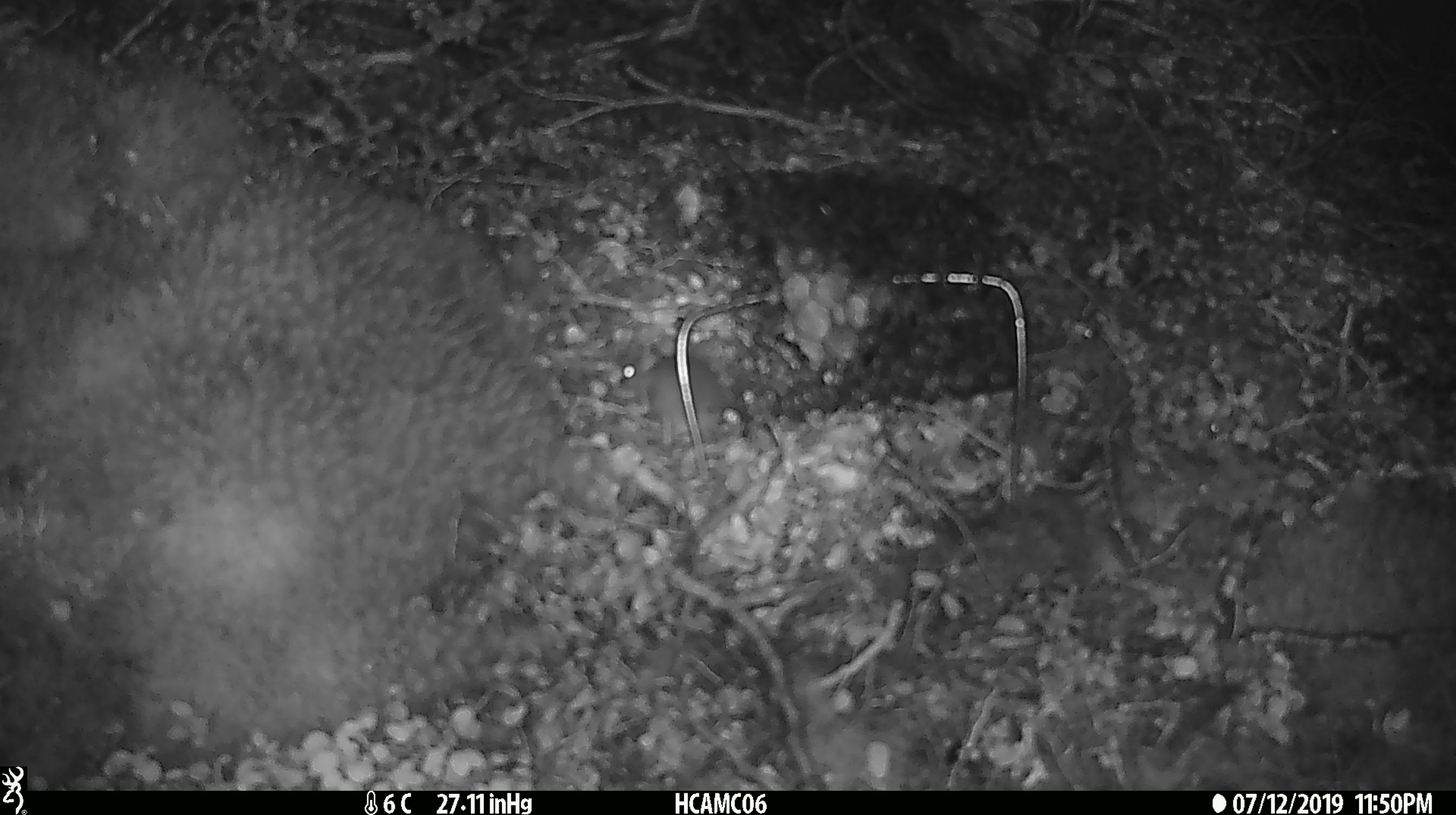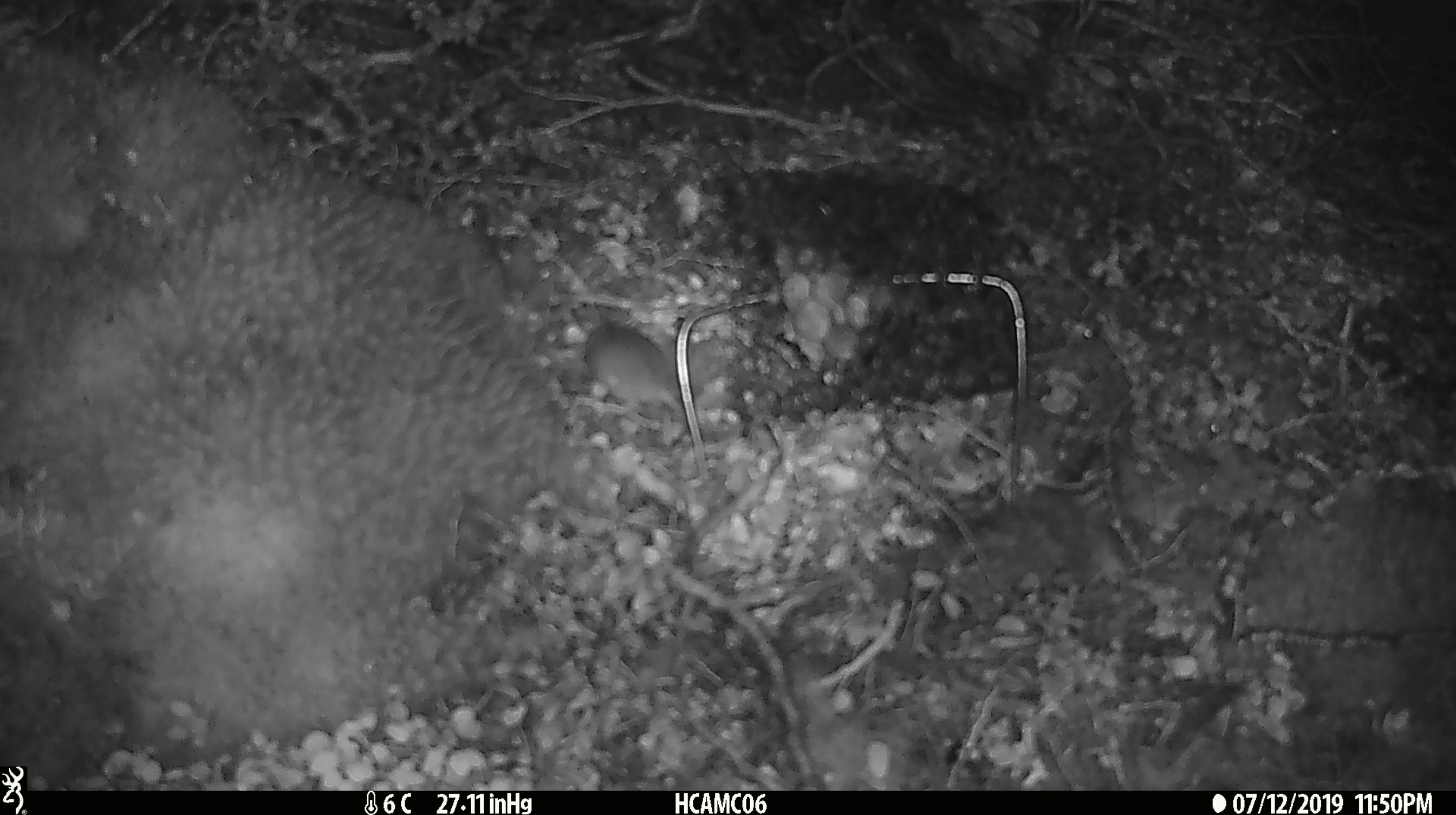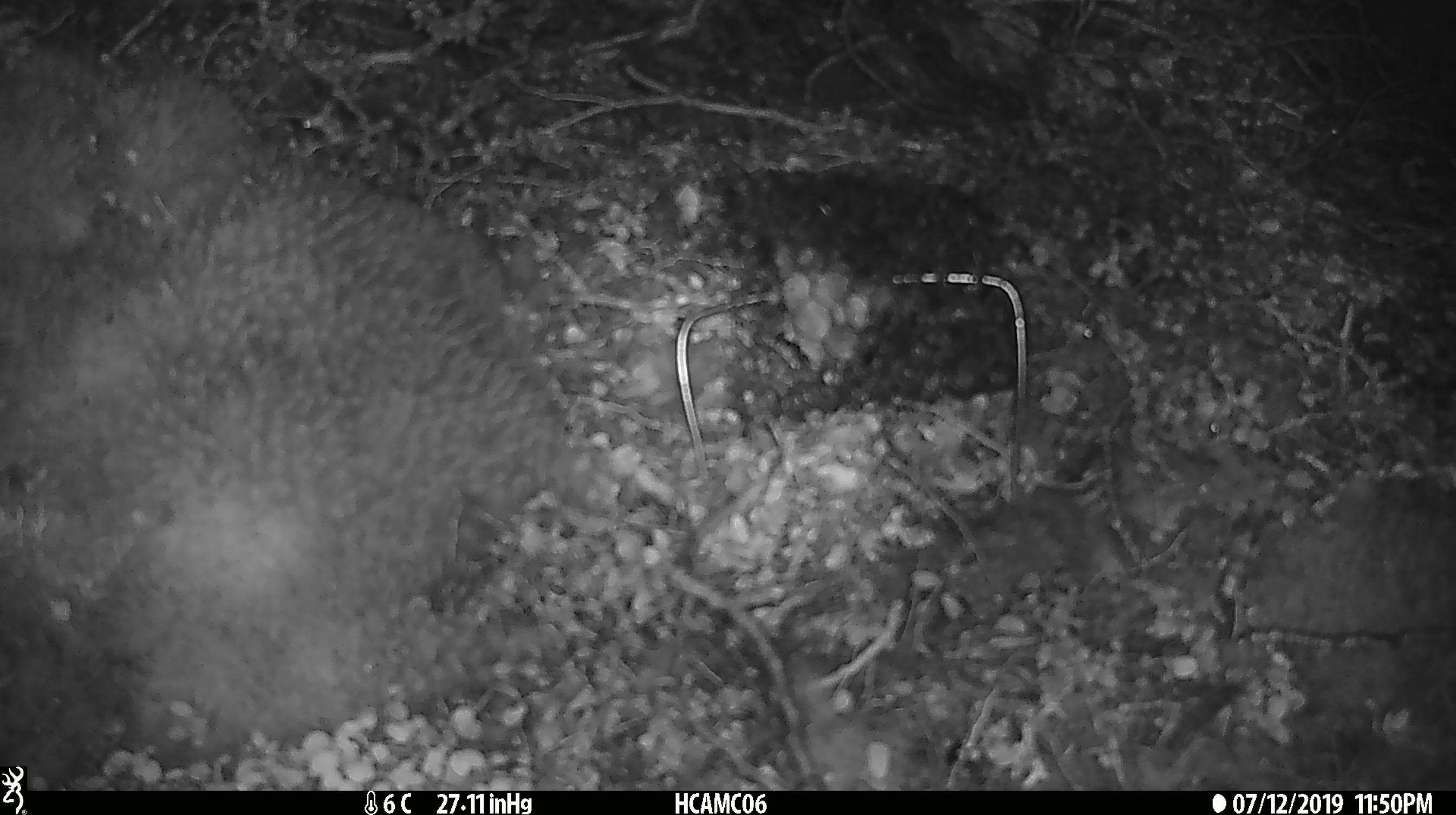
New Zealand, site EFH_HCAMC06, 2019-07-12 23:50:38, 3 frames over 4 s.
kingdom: Animalia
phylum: Chordata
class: Mammalia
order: Rodentia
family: Muridae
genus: Mus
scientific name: Mus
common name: mouse